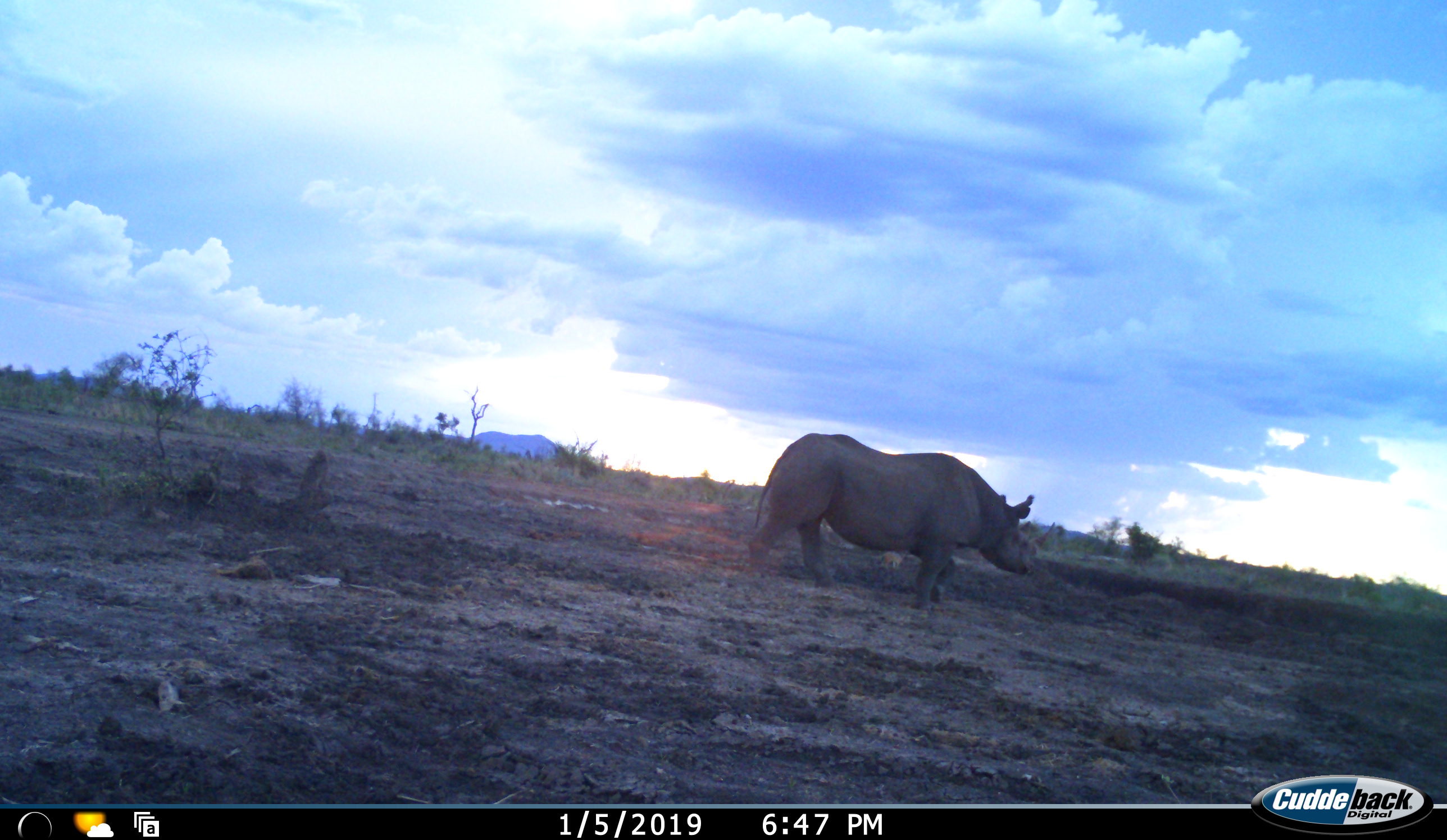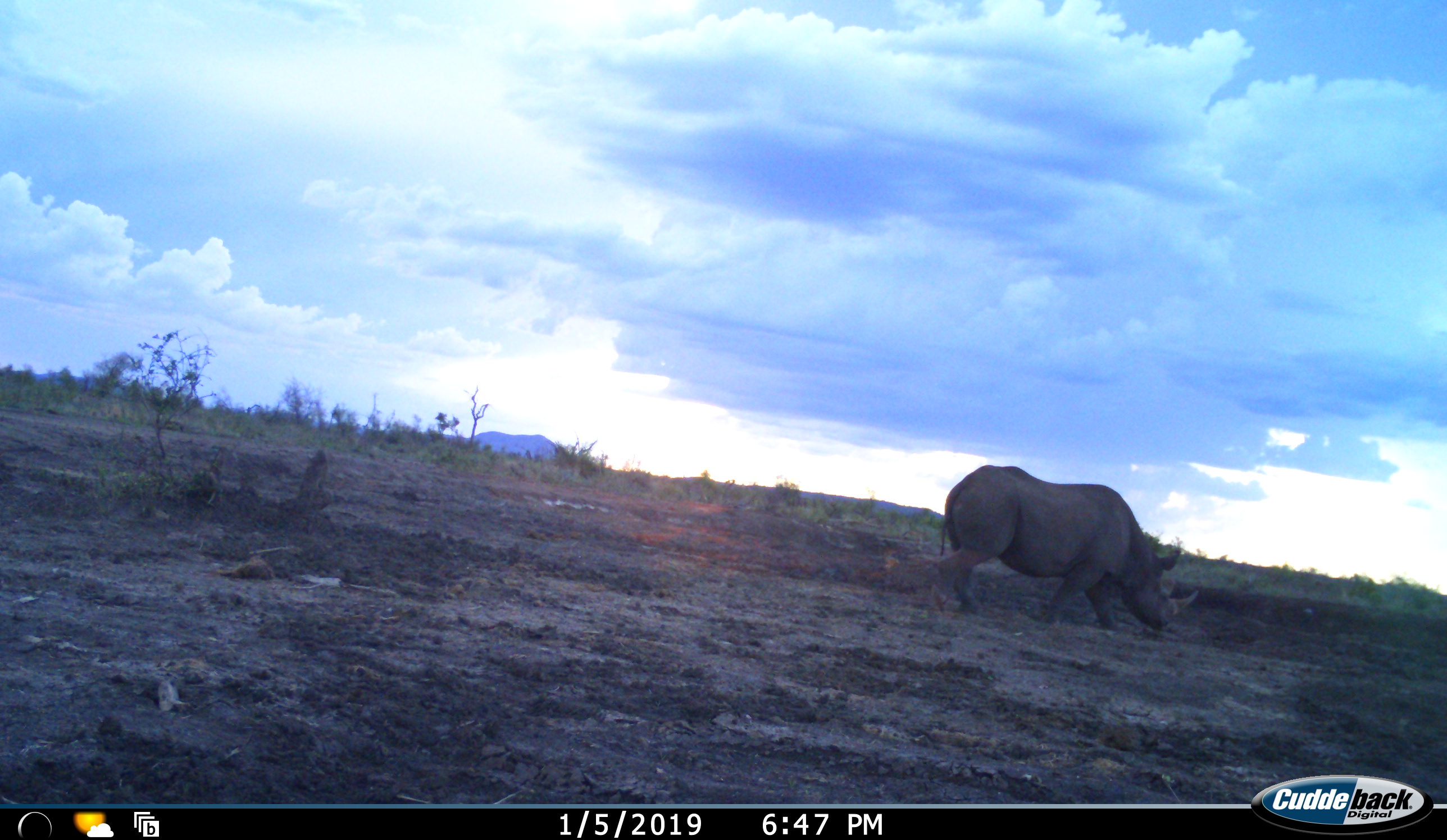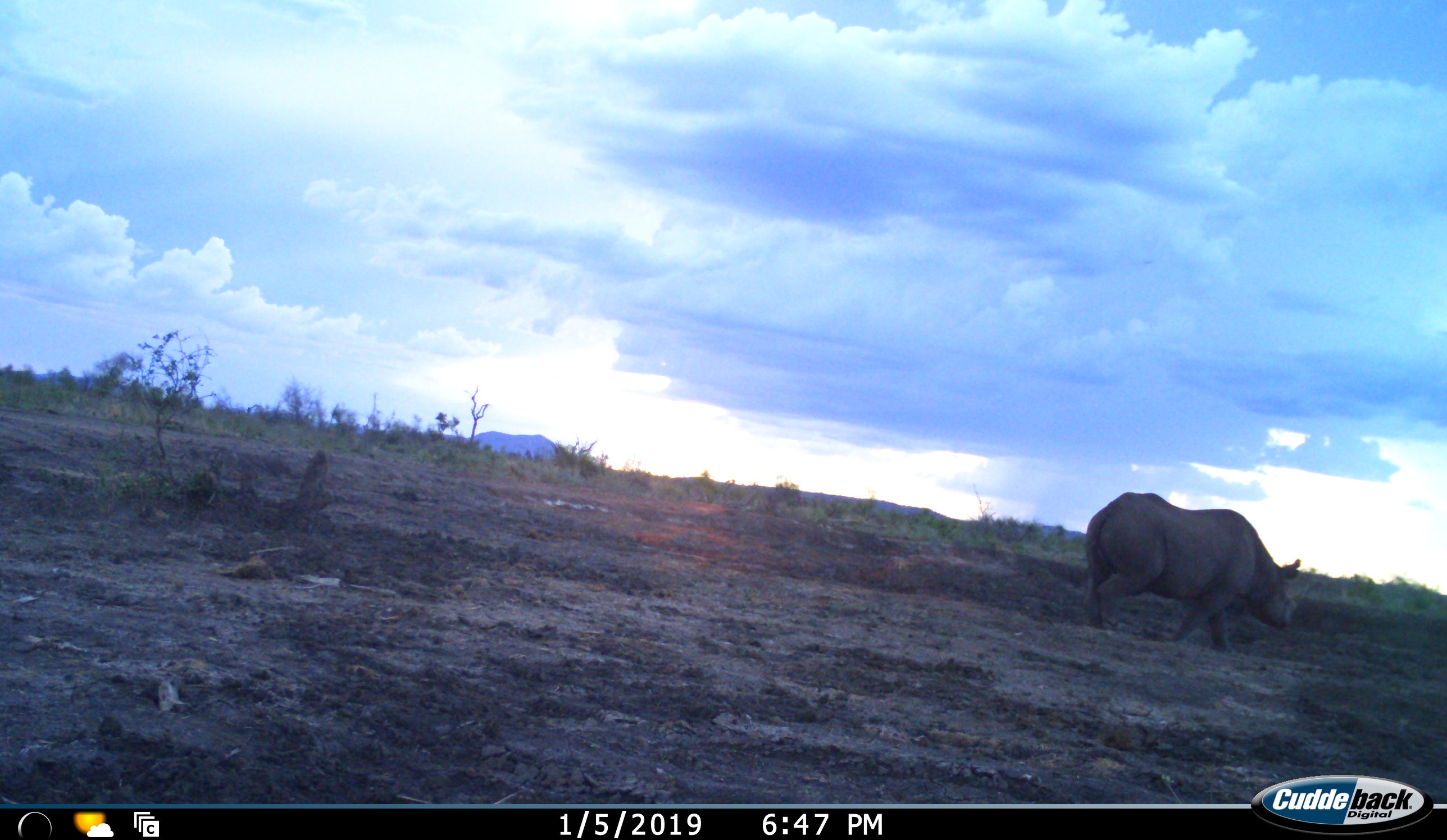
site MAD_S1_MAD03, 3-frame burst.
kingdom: Animalia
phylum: Chordata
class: Mammalia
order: Perissodactyla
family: Rhinocerotidae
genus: Diceros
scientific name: Diceros bicornis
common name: black rhinoceros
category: rhinocerosblack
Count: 1.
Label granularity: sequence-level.